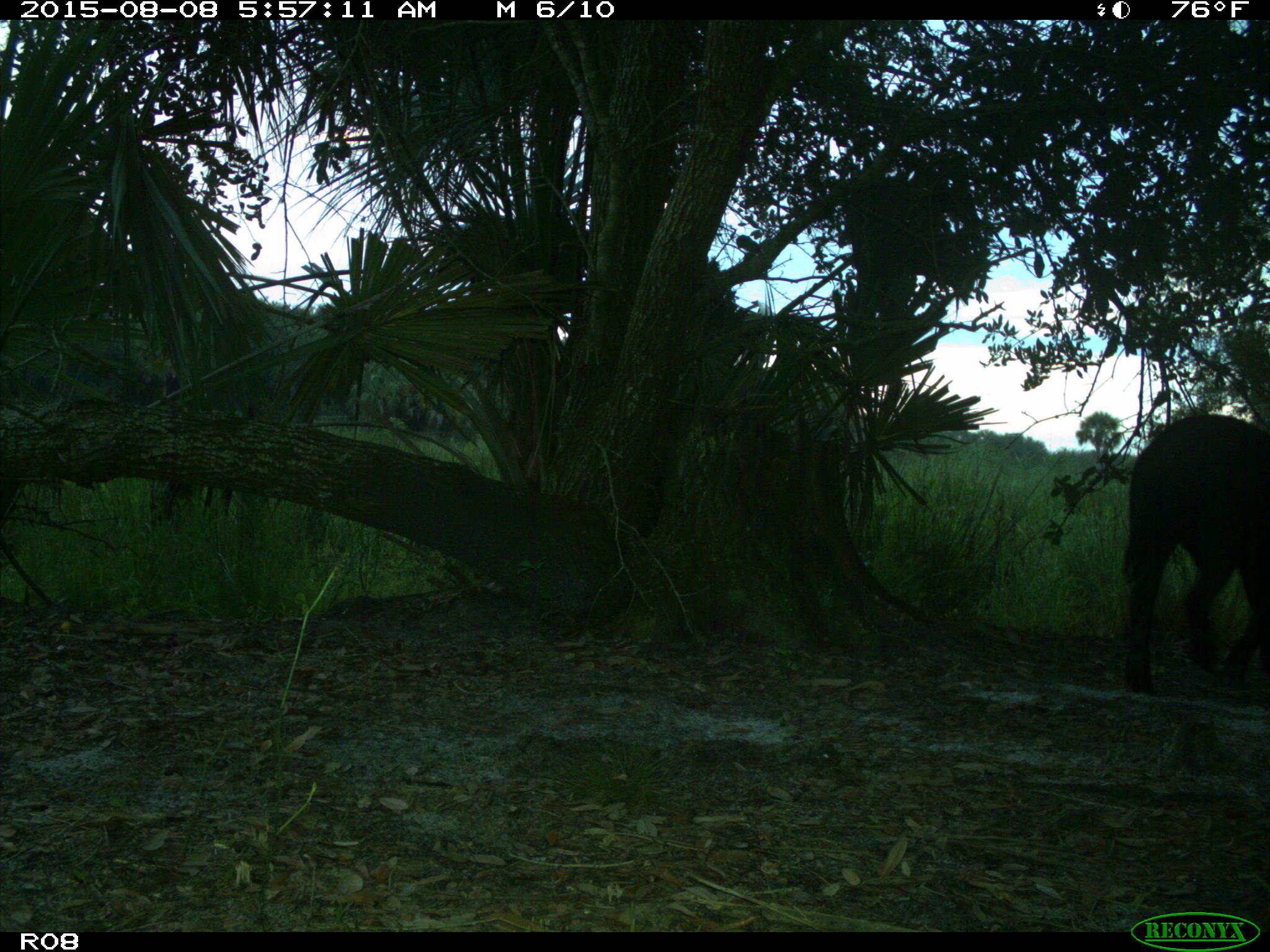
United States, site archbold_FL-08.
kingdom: Animalia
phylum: Chordata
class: Mammalia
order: Artiodactyla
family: Suidae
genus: Sus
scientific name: Sus scrofa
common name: wild boar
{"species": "Sus scrofa (wild boar)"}